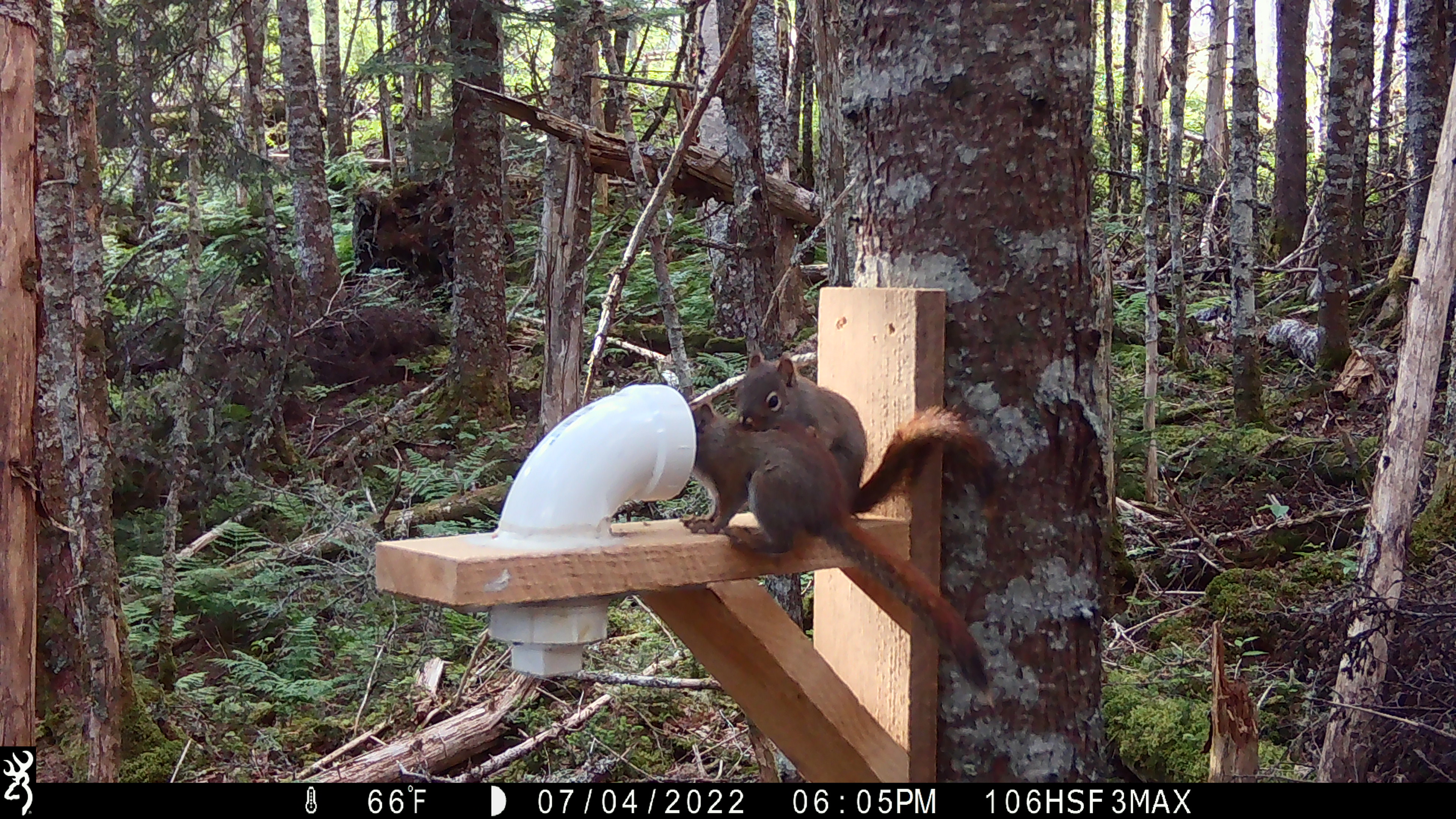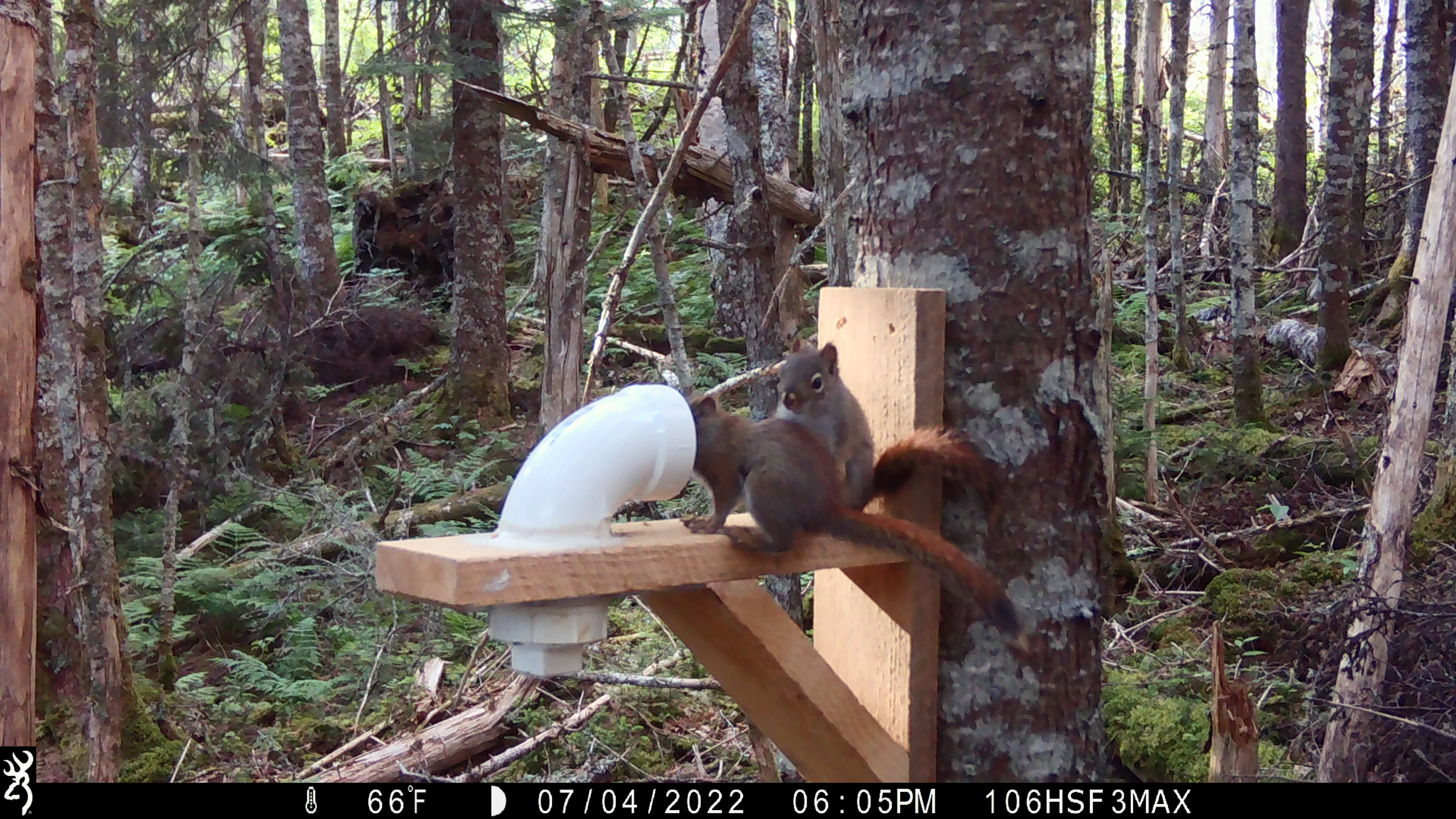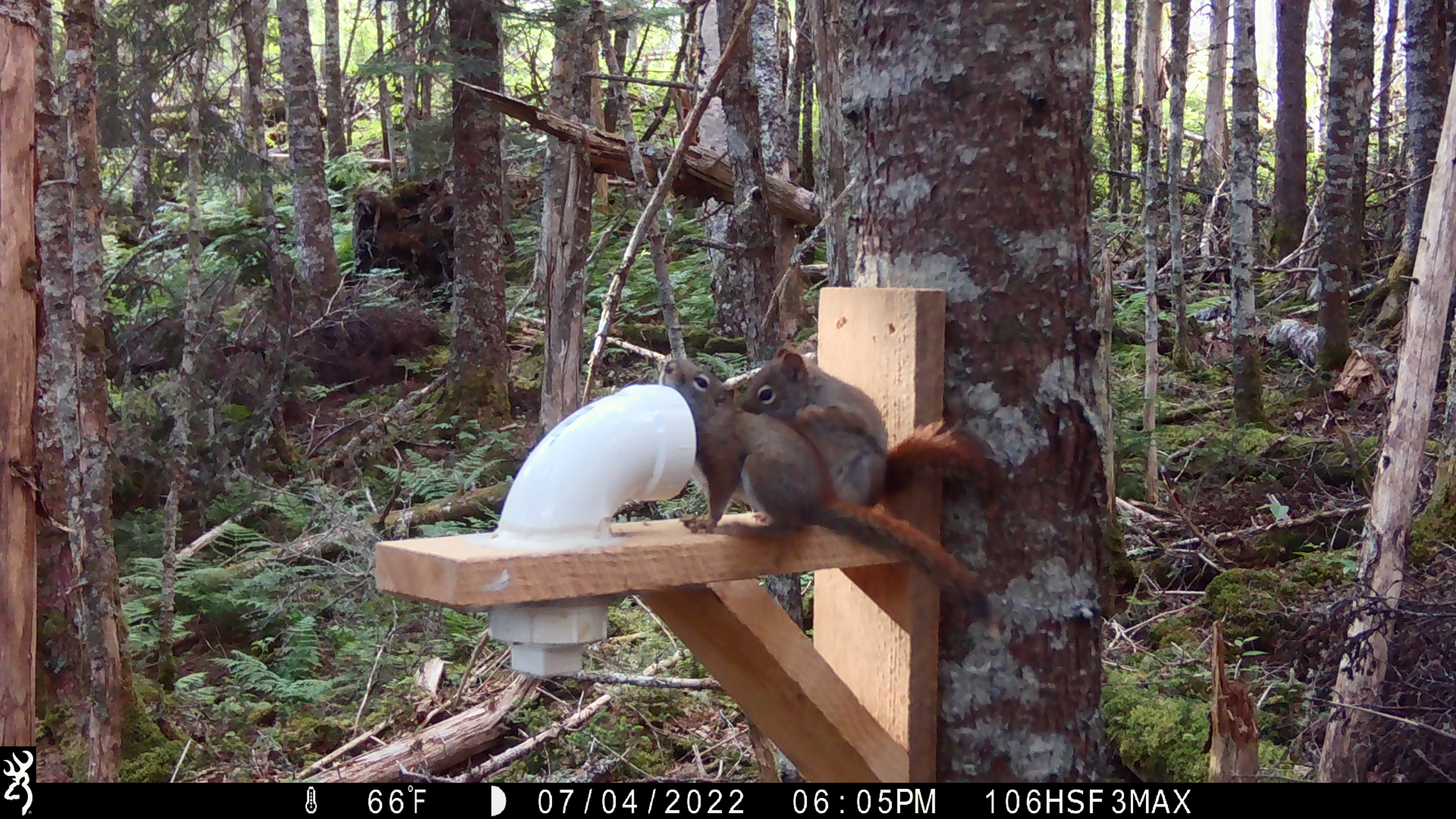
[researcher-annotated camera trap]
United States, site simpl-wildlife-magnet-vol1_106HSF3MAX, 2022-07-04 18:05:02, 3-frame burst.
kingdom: Animalia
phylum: Chordata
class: Mammalia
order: Rodentia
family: Sciuridae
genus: Tamiasciurus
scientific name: Tamiasciurus hudsonicus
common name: red squirrel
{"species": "red squirrel (Tamiasciurus hudsonicus)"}